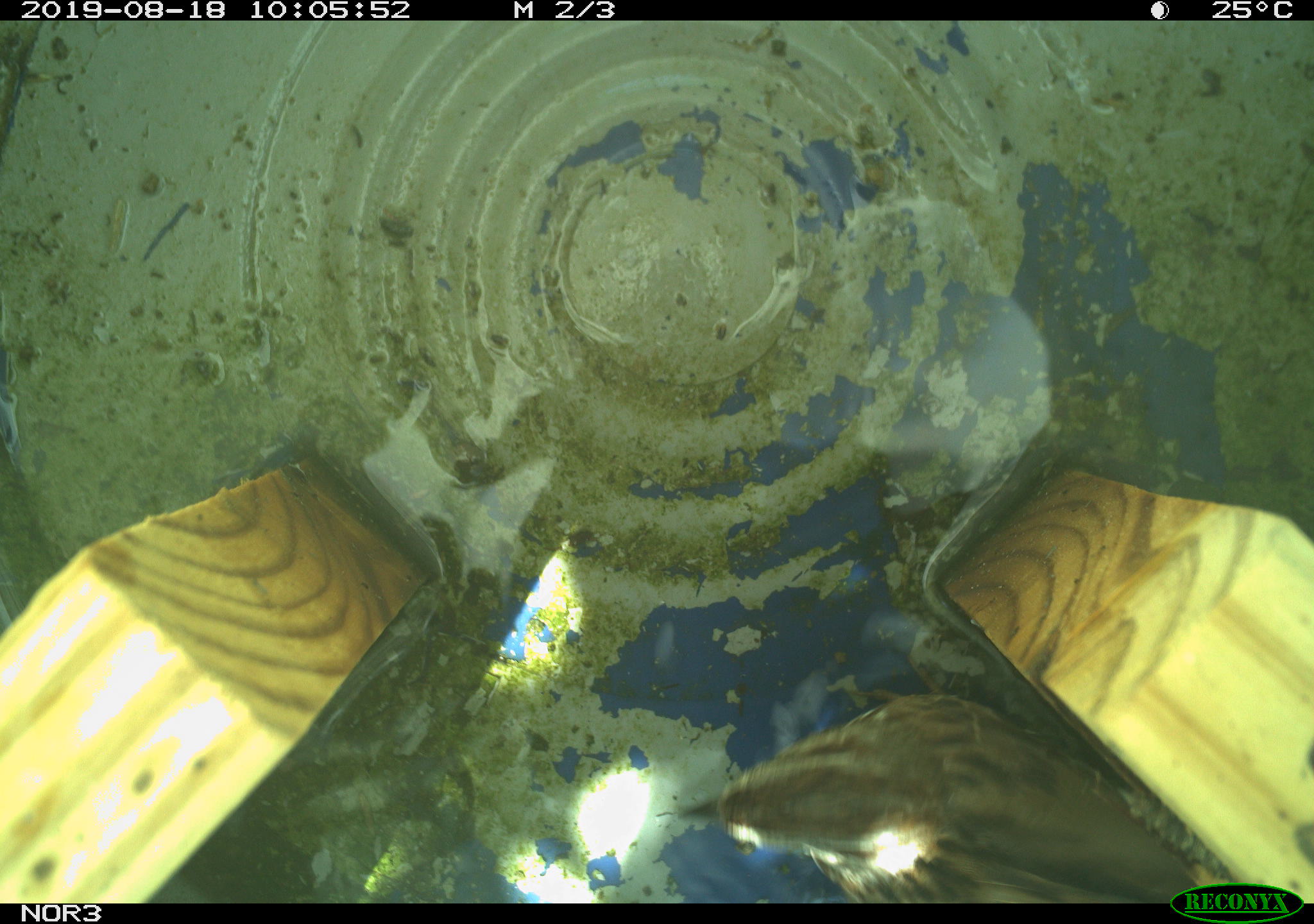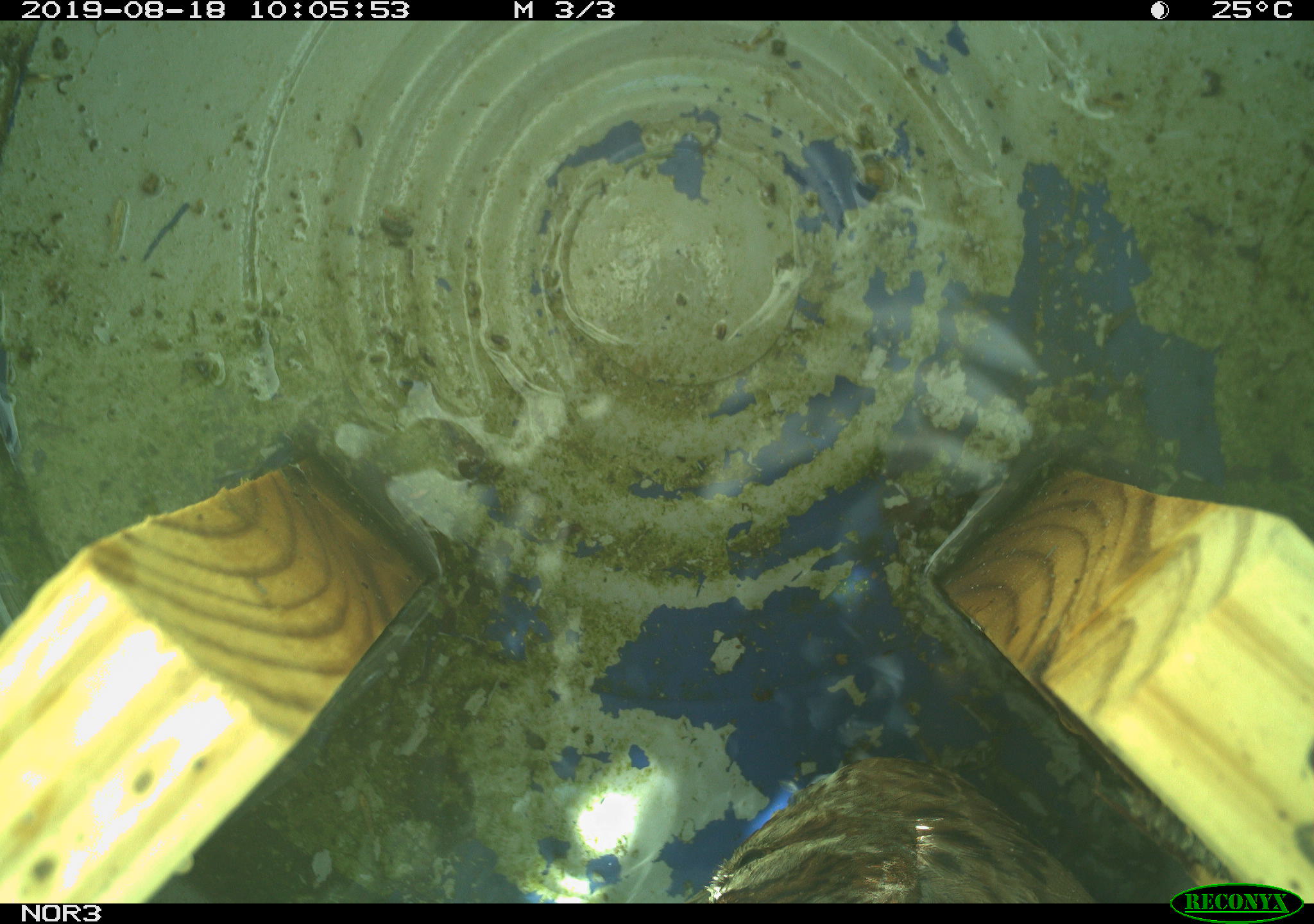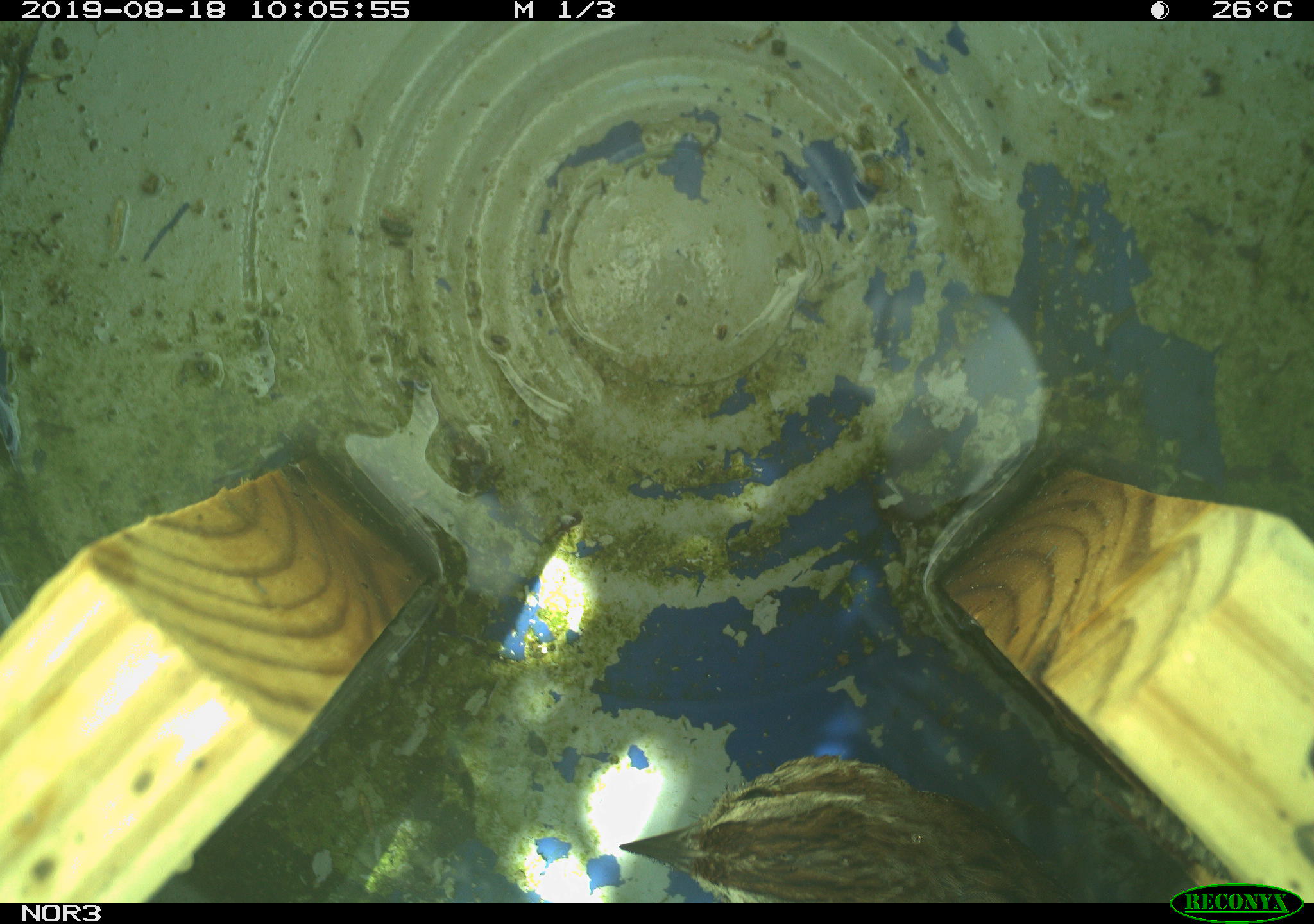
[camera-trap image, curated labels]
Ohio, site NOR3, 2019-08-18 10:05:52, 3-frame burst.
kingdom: Animalia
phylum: Chordata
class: Aves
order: Passeriformes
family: Passerellidae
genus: Melospiza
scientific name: Melospiza melodia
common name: song sparrow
Song sparrow (Melospiza melodia).